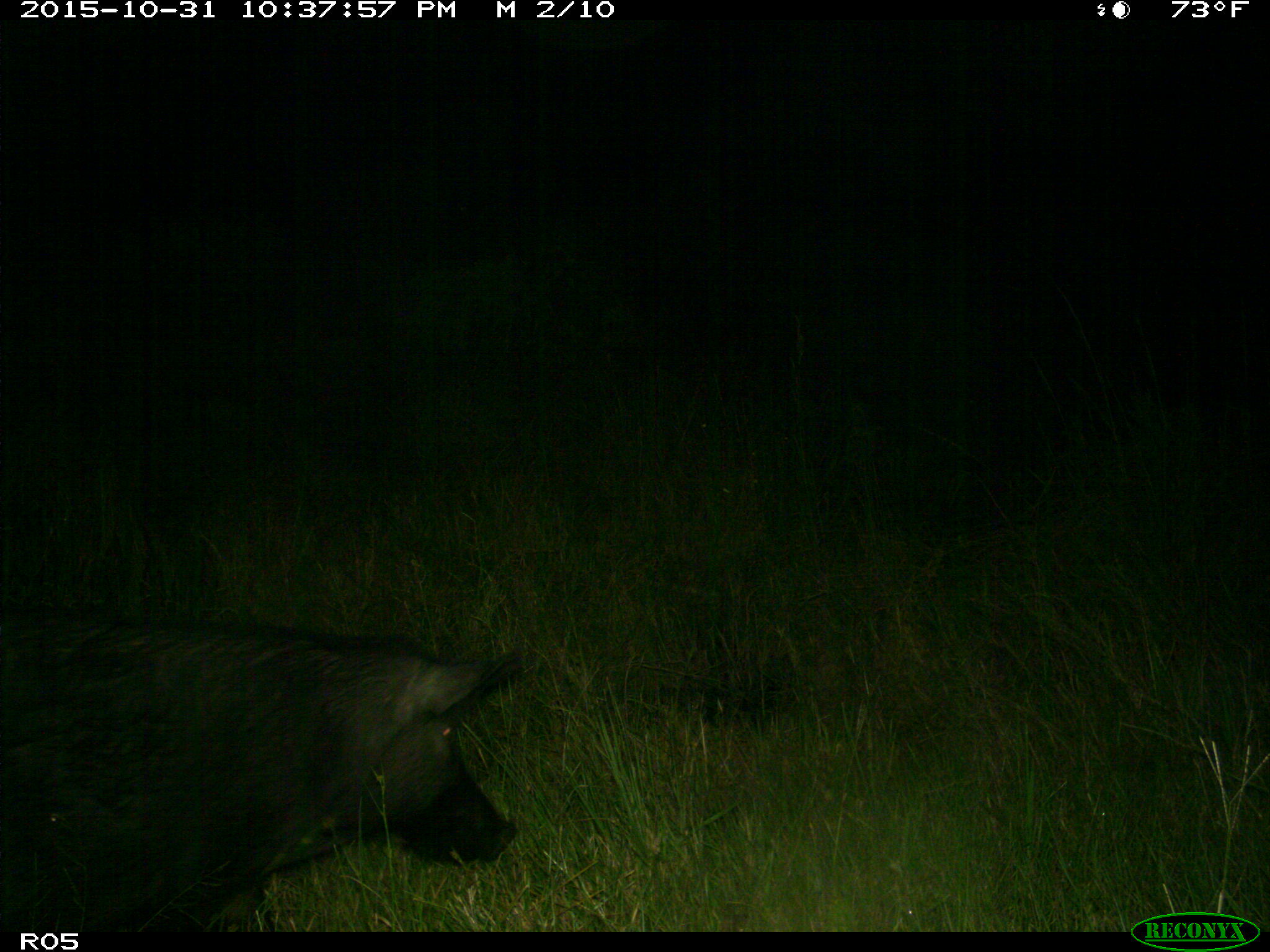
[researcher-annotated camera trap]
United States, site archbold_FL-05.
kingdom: Animalia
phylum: Chordata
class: Mammalia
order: Artiodactyla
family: Suidae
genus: Sus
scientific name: Sus scrofa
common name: wild boar